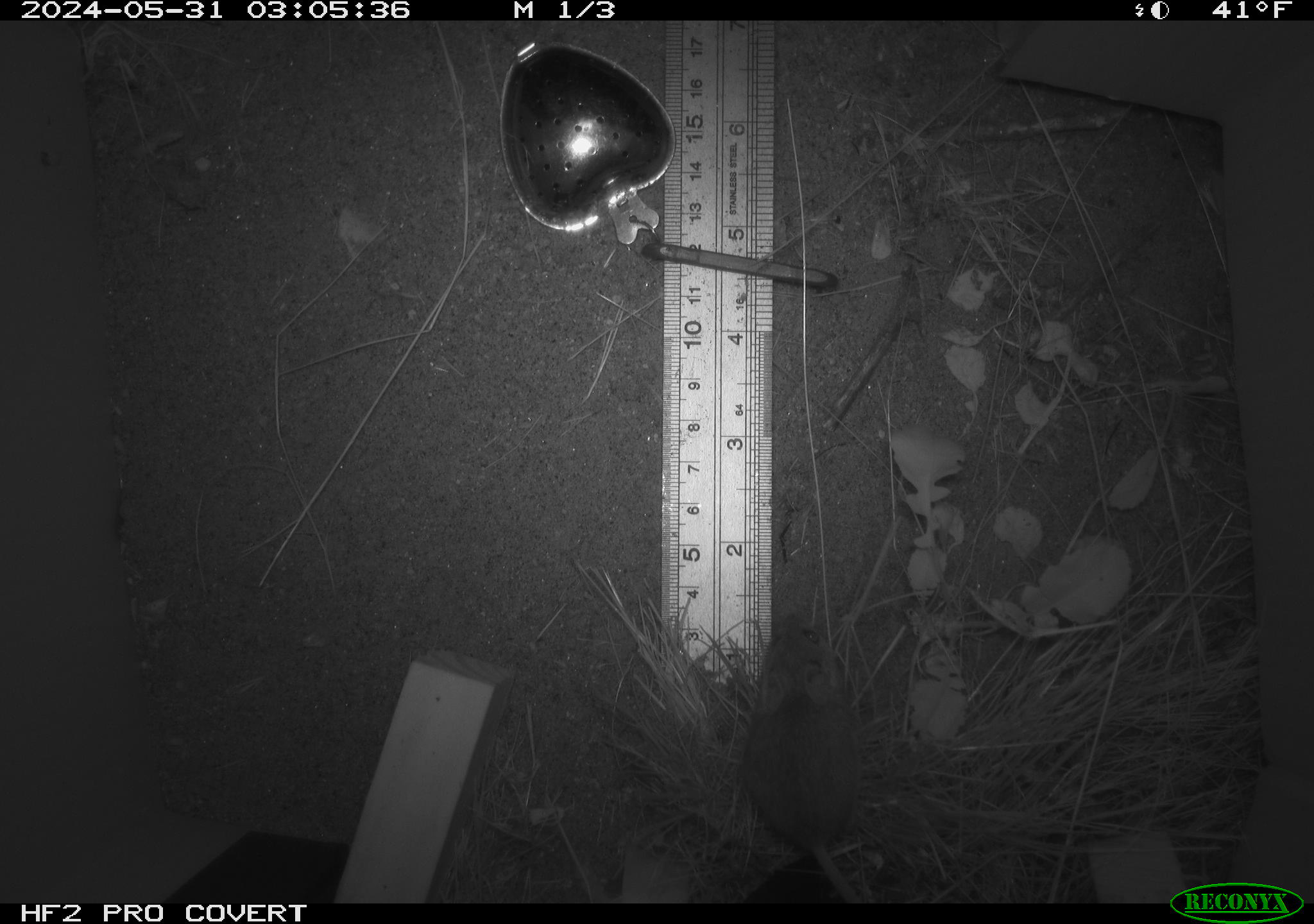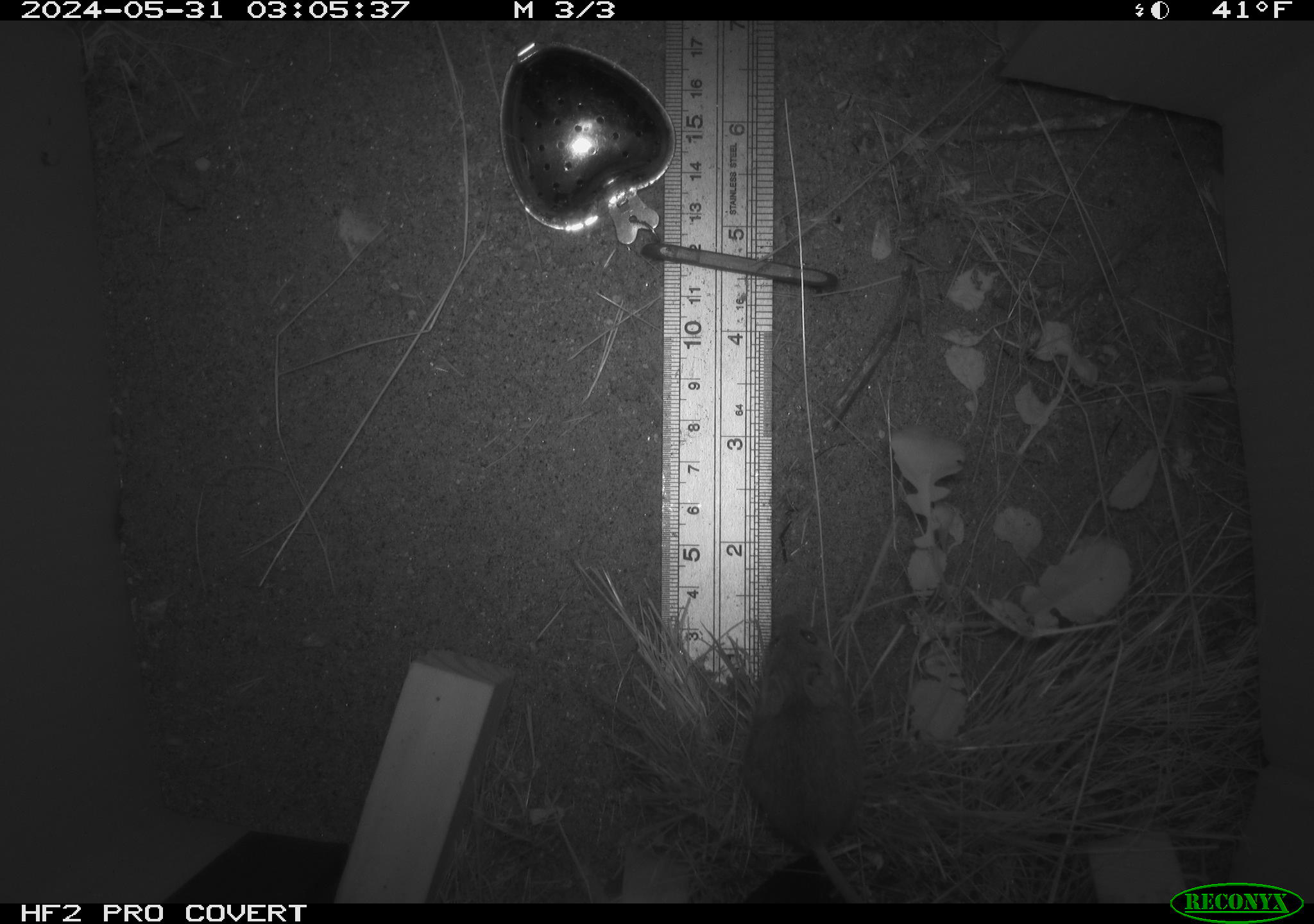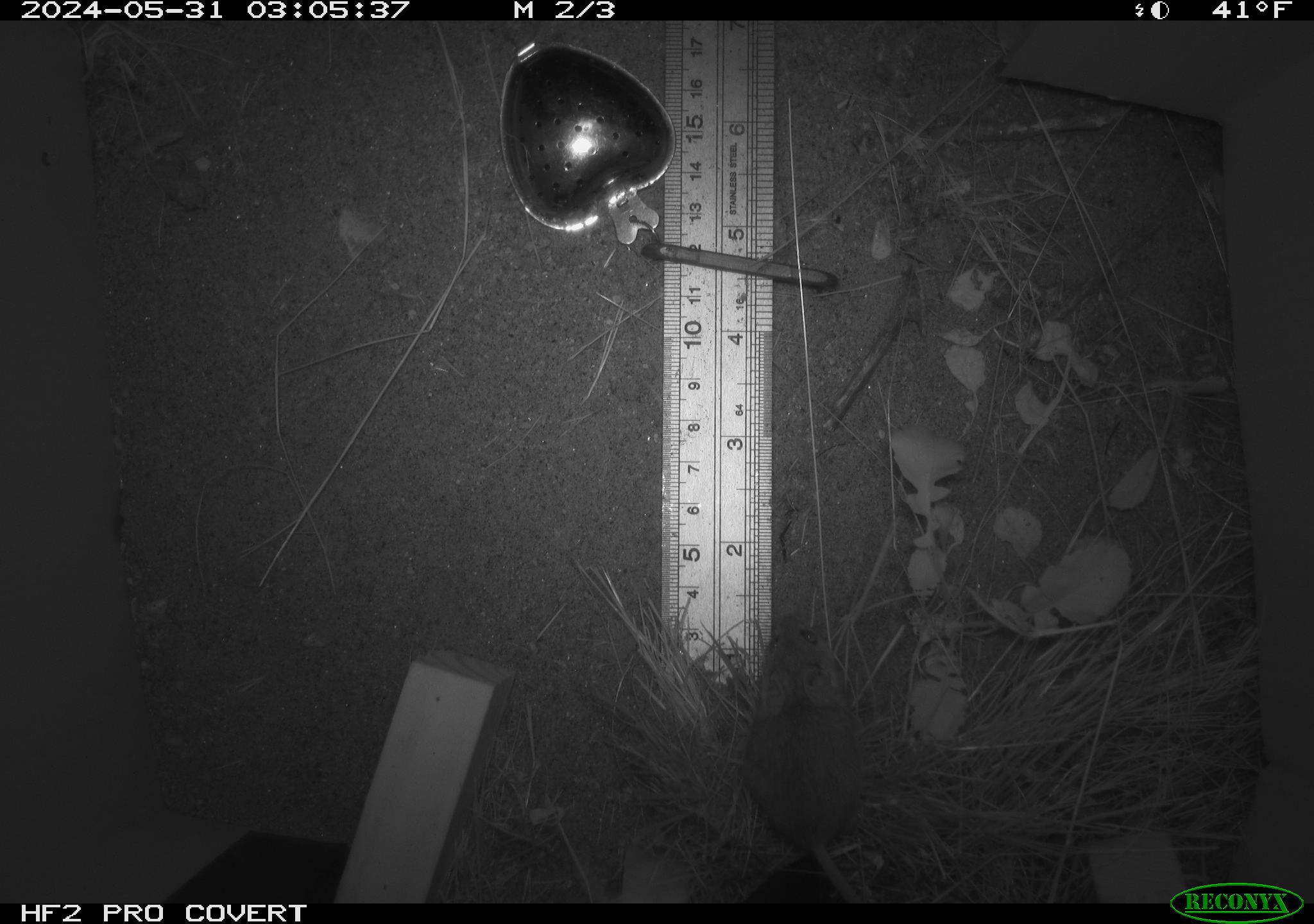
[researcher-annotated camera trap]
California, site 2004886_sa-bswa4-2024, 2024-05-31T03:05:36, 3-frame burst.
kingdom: Animalia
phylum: Chordata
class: Mammalia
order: Rodentia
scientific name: Rodentia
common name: rodent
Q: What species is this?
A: Rodent (Rodentia).